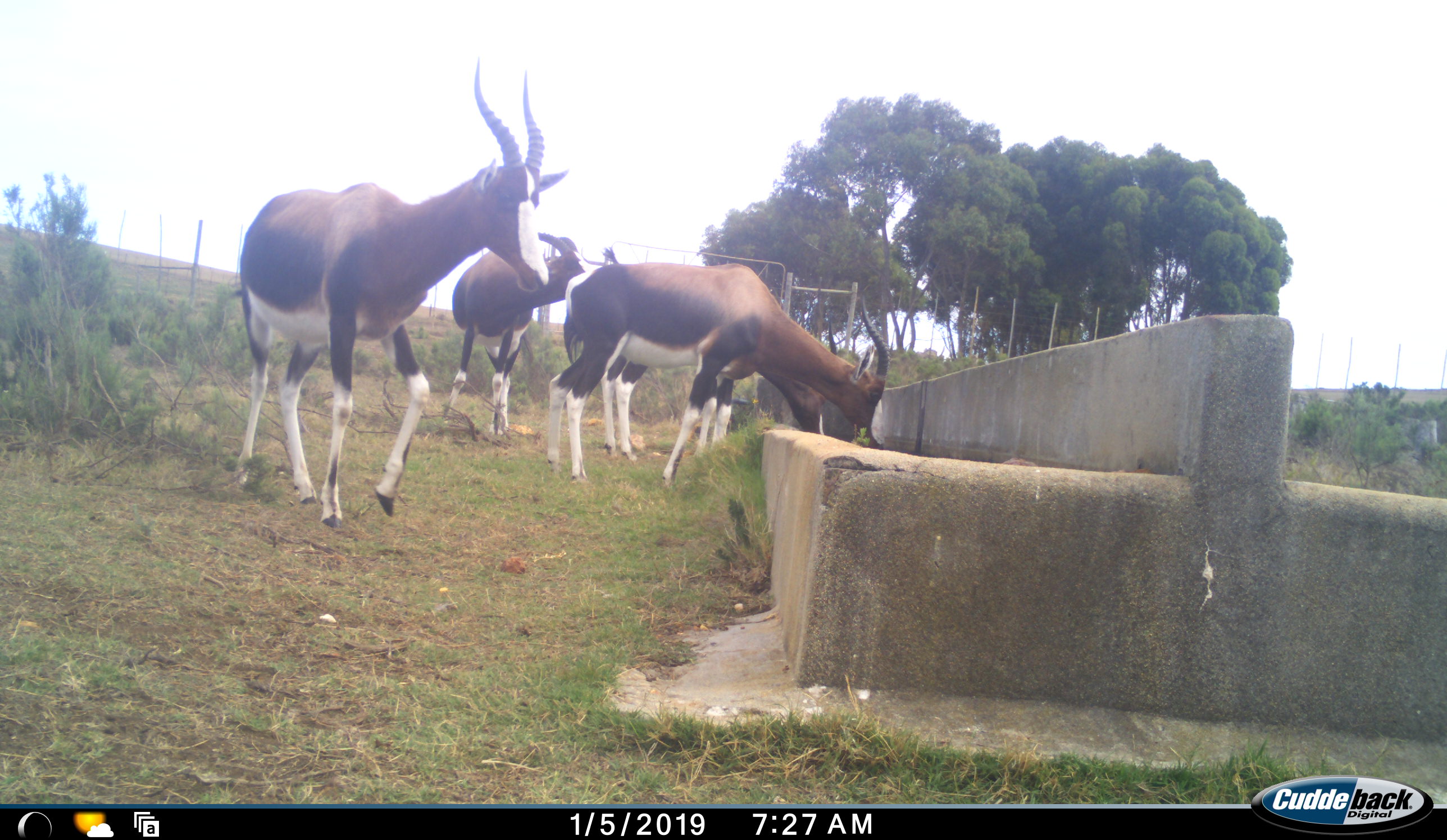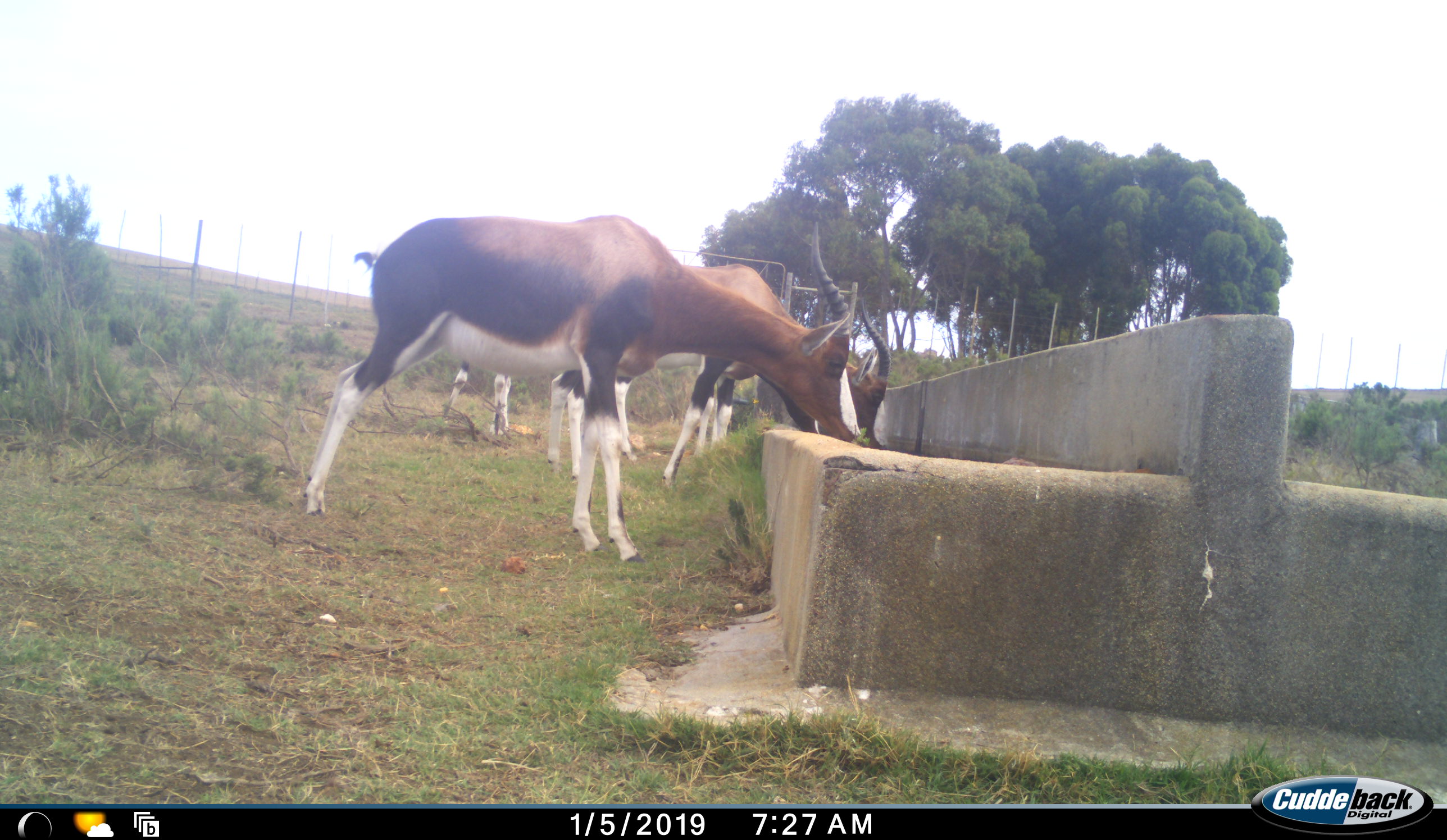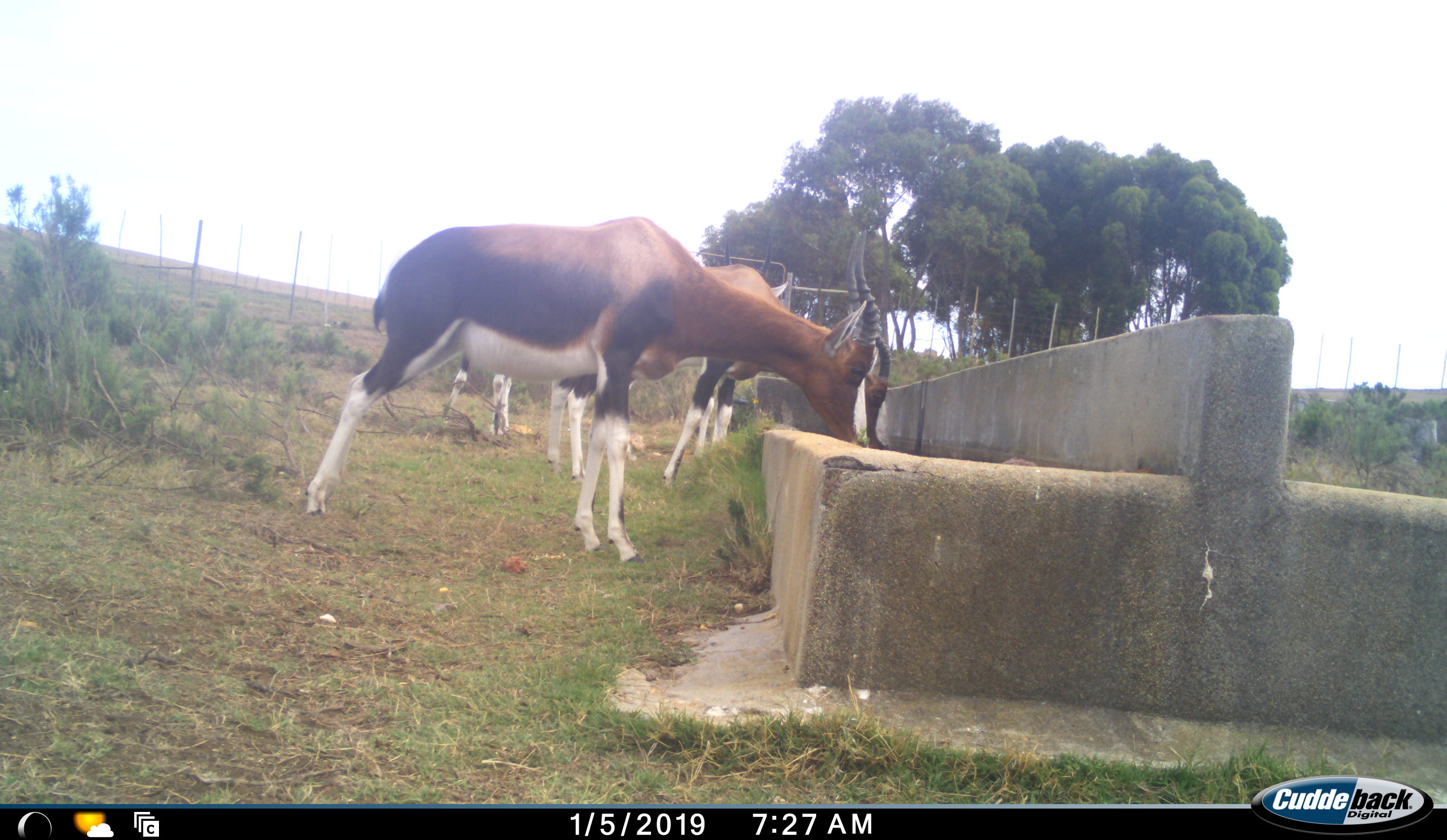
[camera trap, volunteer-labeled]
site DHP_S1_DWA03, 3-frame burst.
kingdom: Animalia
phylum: Chordata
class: Mammalia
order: Artiodactyla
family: Bovidae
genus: Damaliscus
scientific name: Damaliscus pygargus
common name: bontebok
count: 4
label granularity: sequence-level